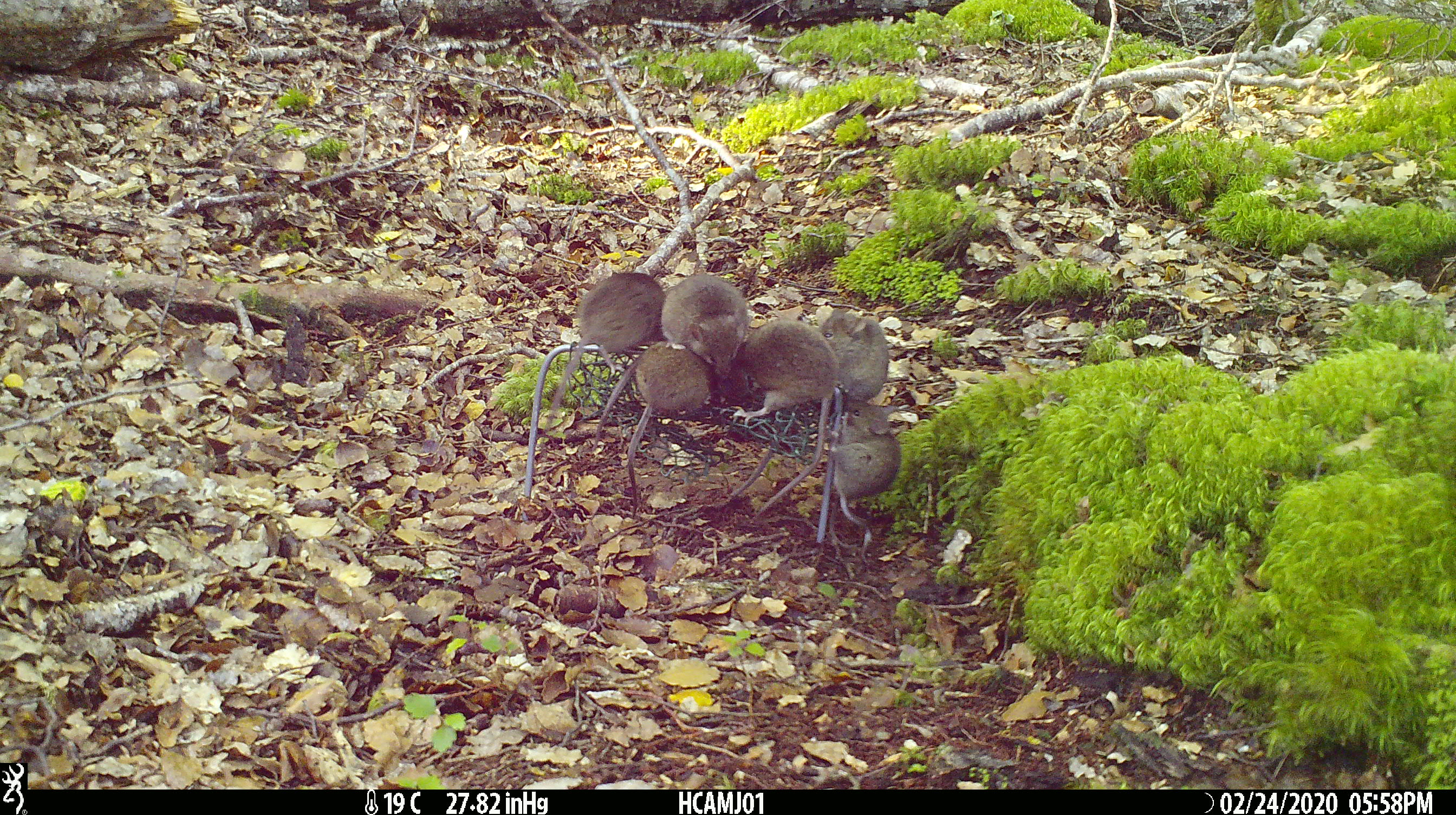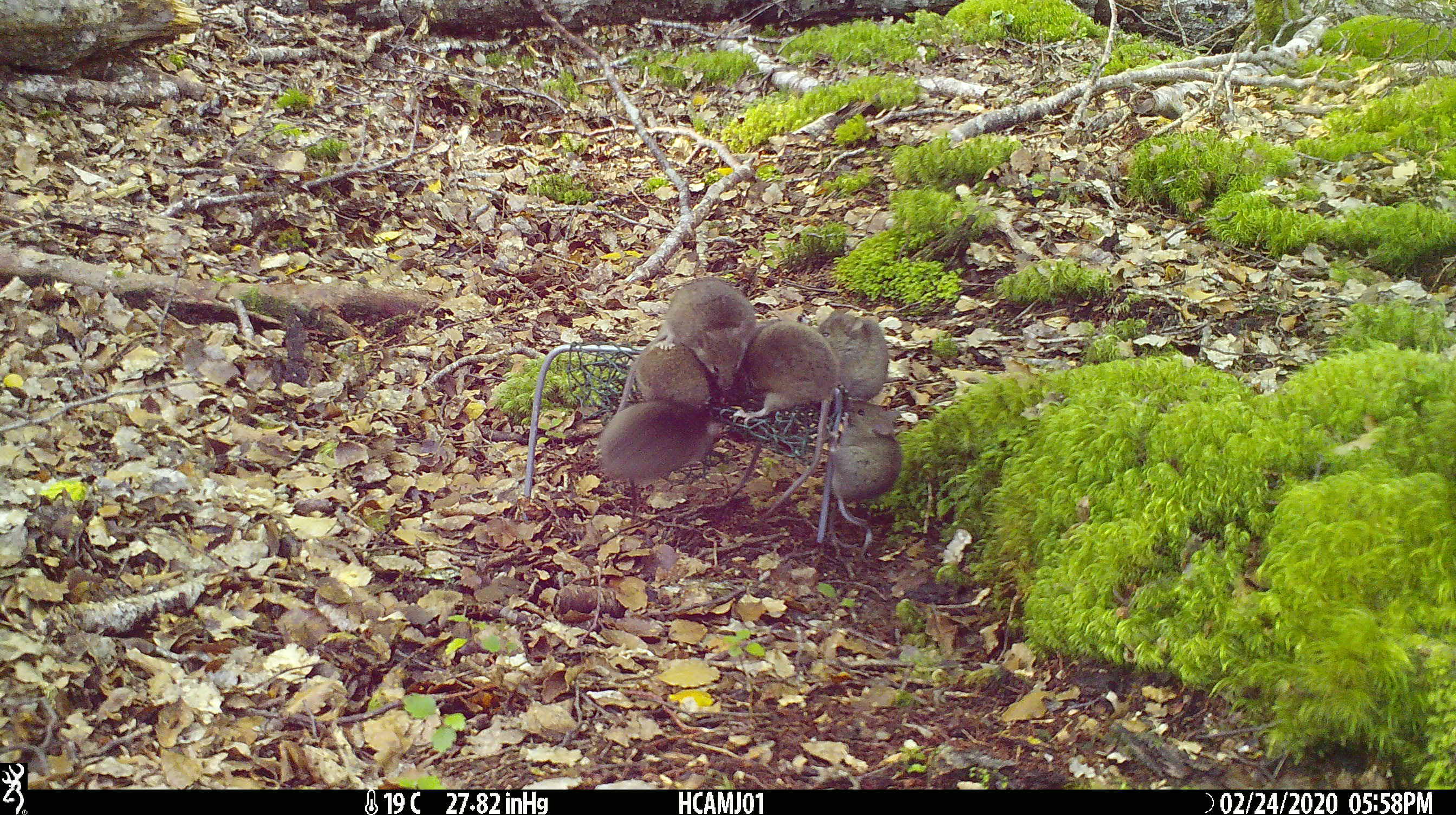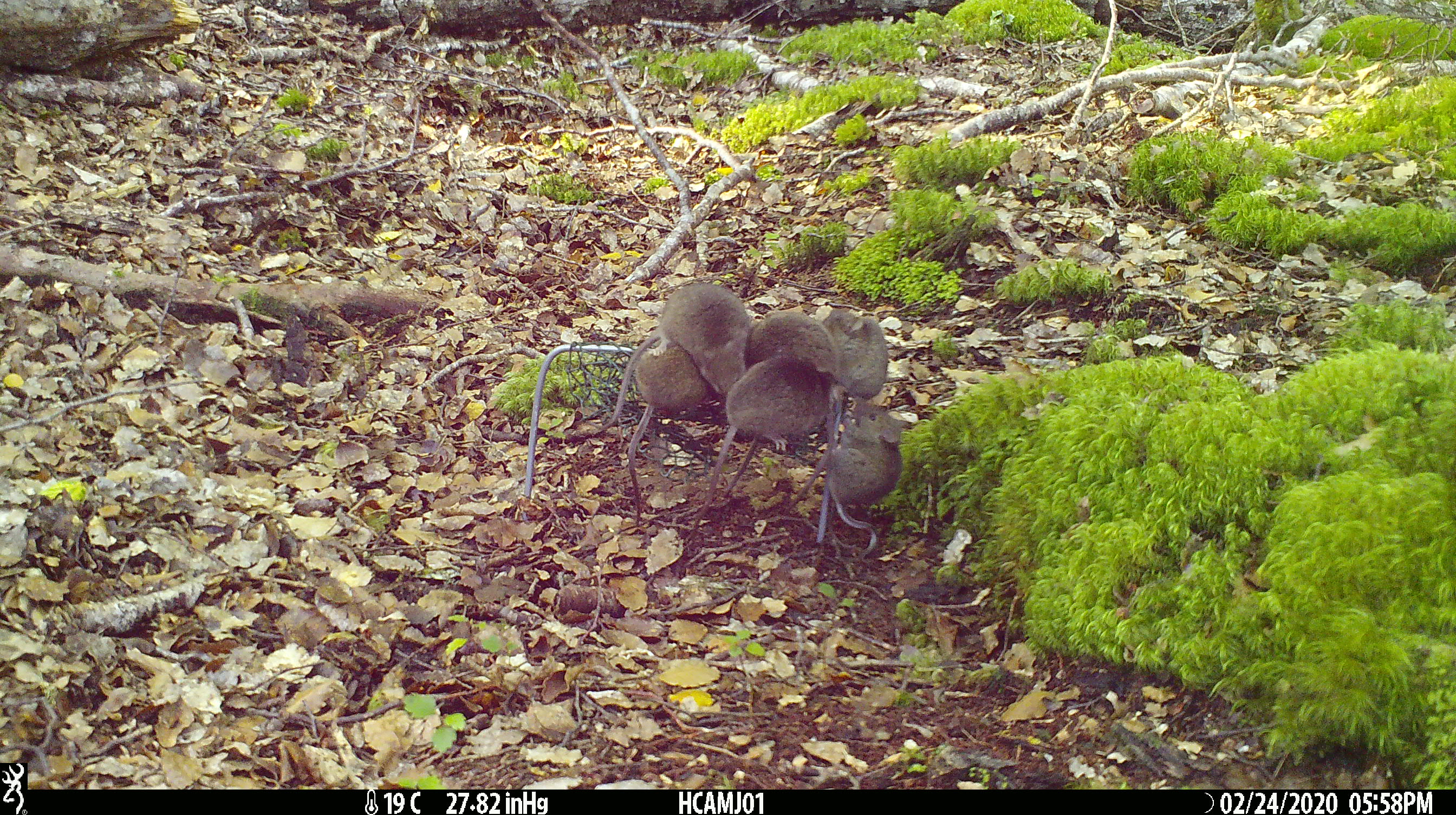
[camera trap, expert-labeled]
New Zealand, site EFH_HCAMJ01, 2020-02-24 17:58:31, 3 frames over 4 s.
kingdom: Animalia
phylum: Chordata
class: Mammalia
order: Rodentia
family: Muridae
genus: Mus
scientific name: Mus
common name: mouse